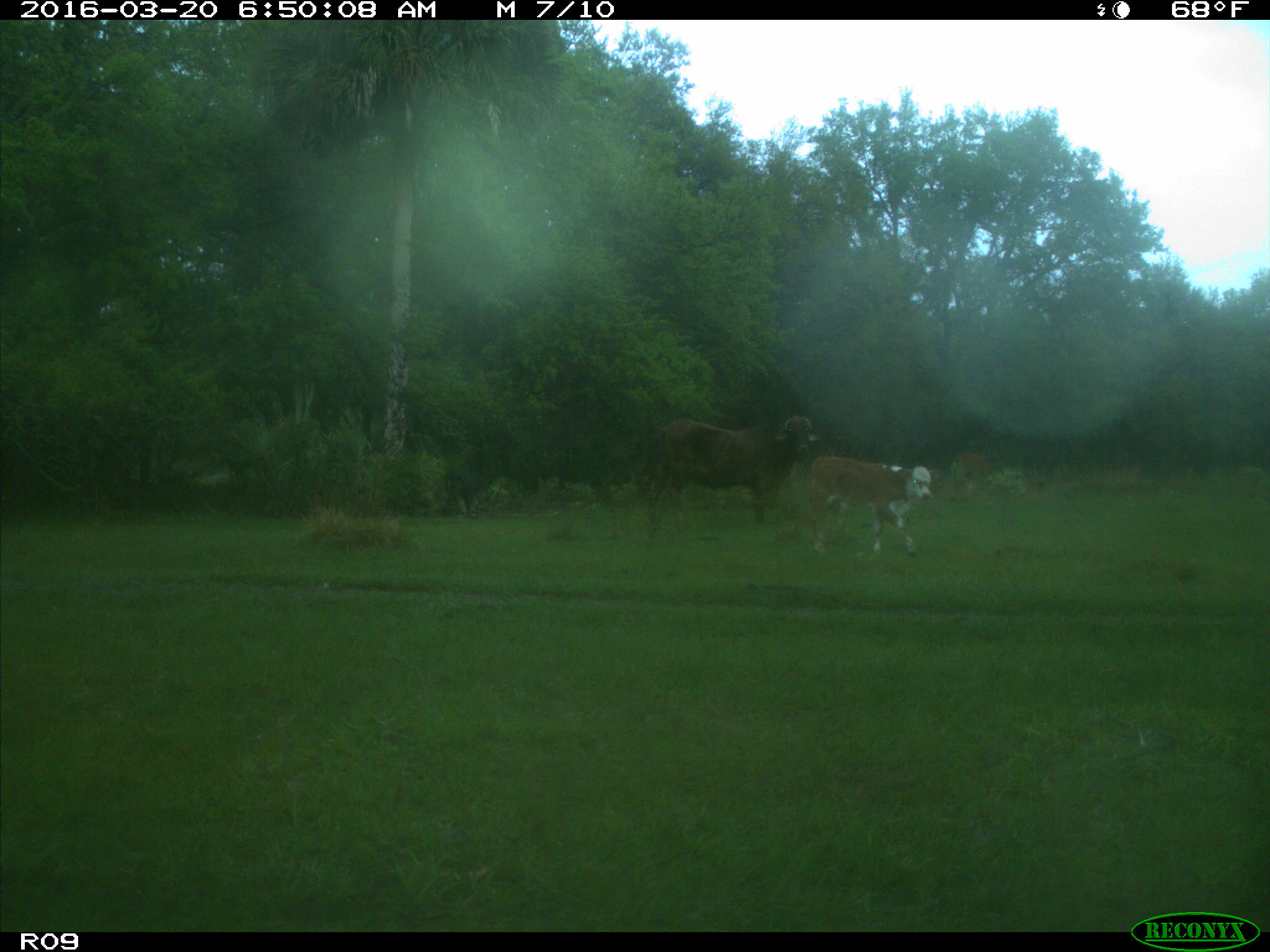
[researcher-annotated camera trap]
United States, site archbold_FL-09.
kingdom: Animalia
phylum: Chordata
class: Mammalia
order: Artiodactyla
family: Bovidae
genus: Bos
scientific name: Bos taurus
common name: domestic cow